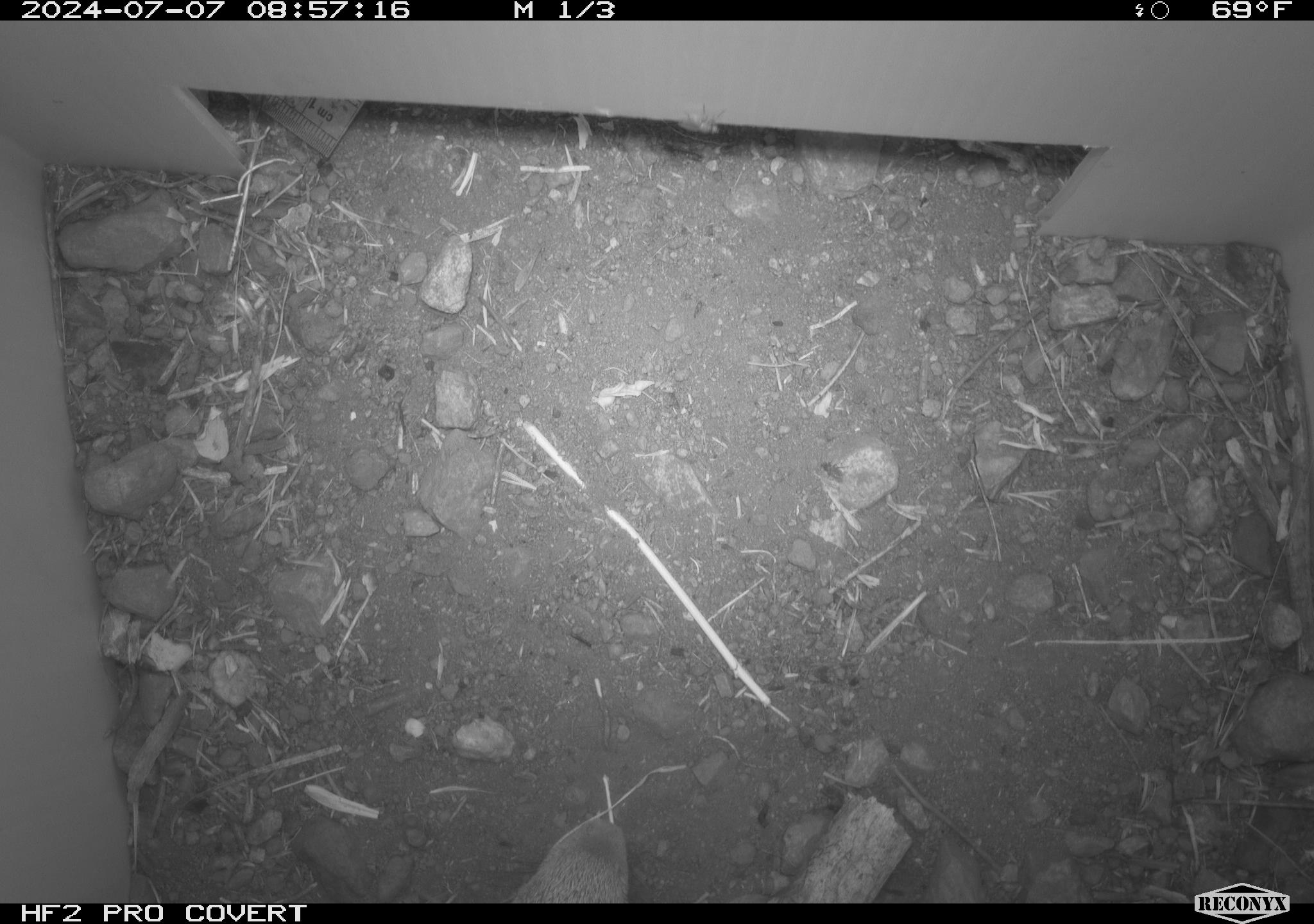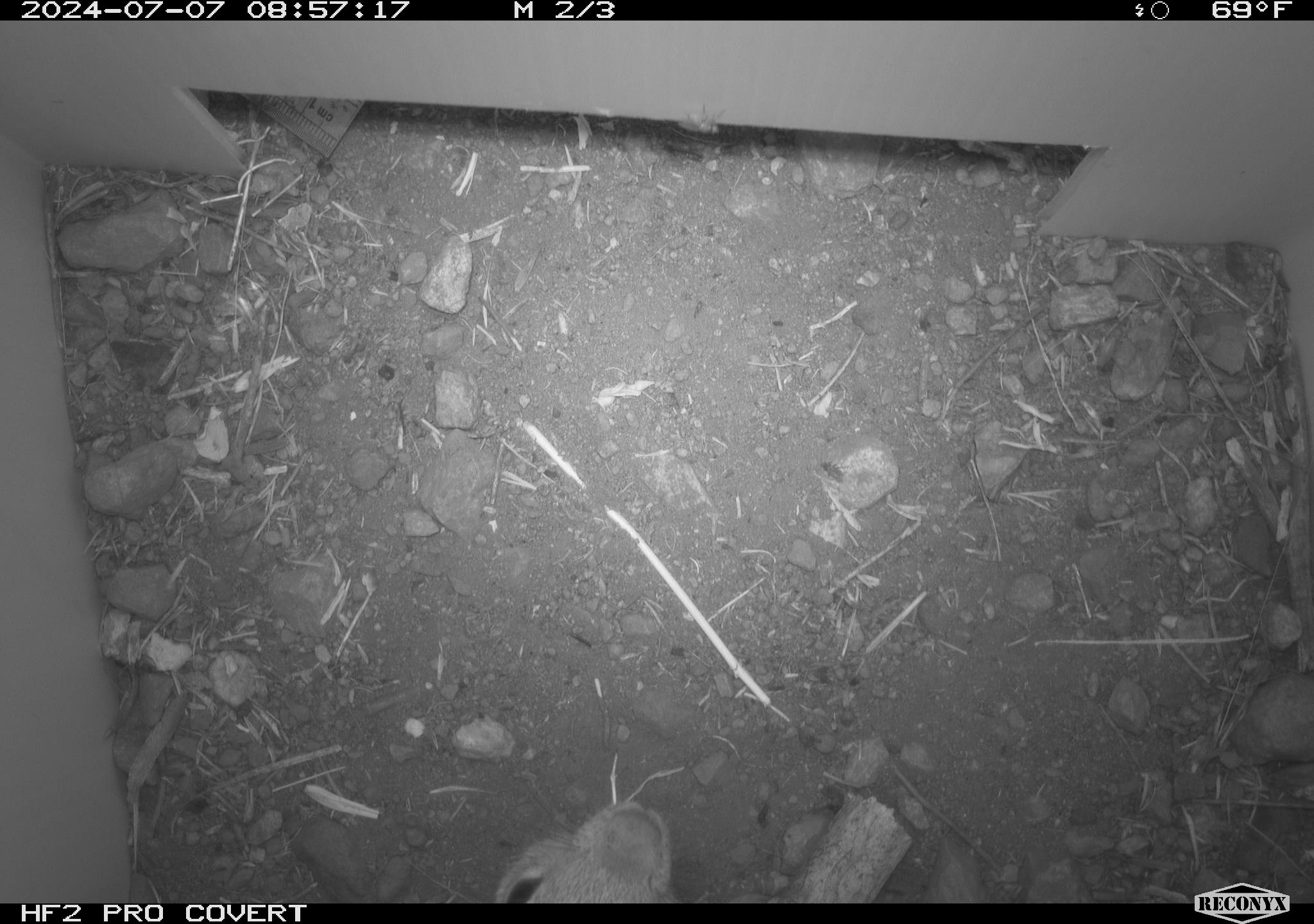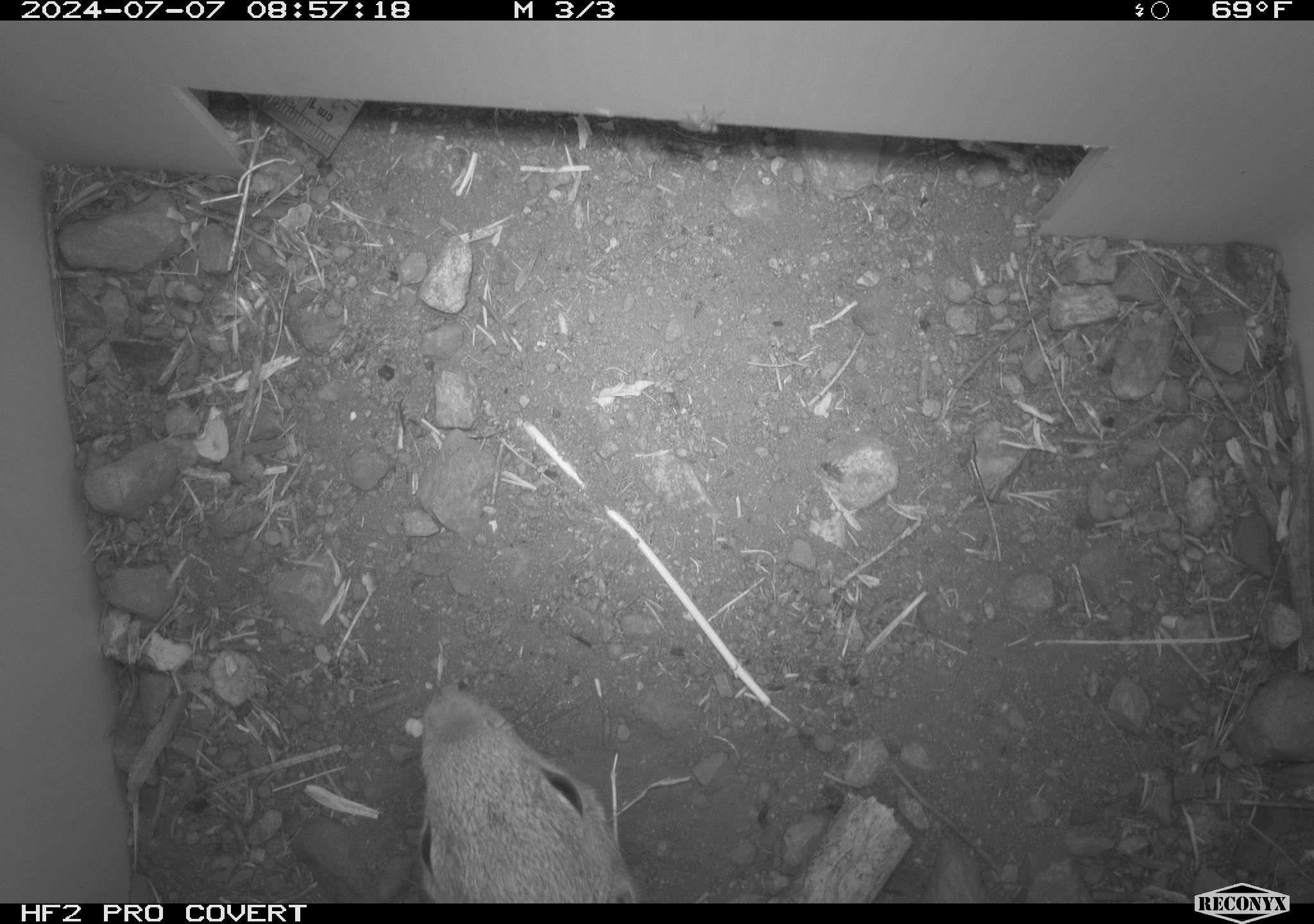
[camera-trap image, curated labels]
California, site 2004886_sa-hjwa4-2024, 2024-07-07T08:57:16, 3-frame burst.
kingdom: Animalia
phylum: Chordata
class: Mammalia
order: Rodentia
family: Sciuridae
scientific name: Sciuridae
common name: squirrels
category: sciuridae family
Sciuridae family (squirrels) (Sciuridae).